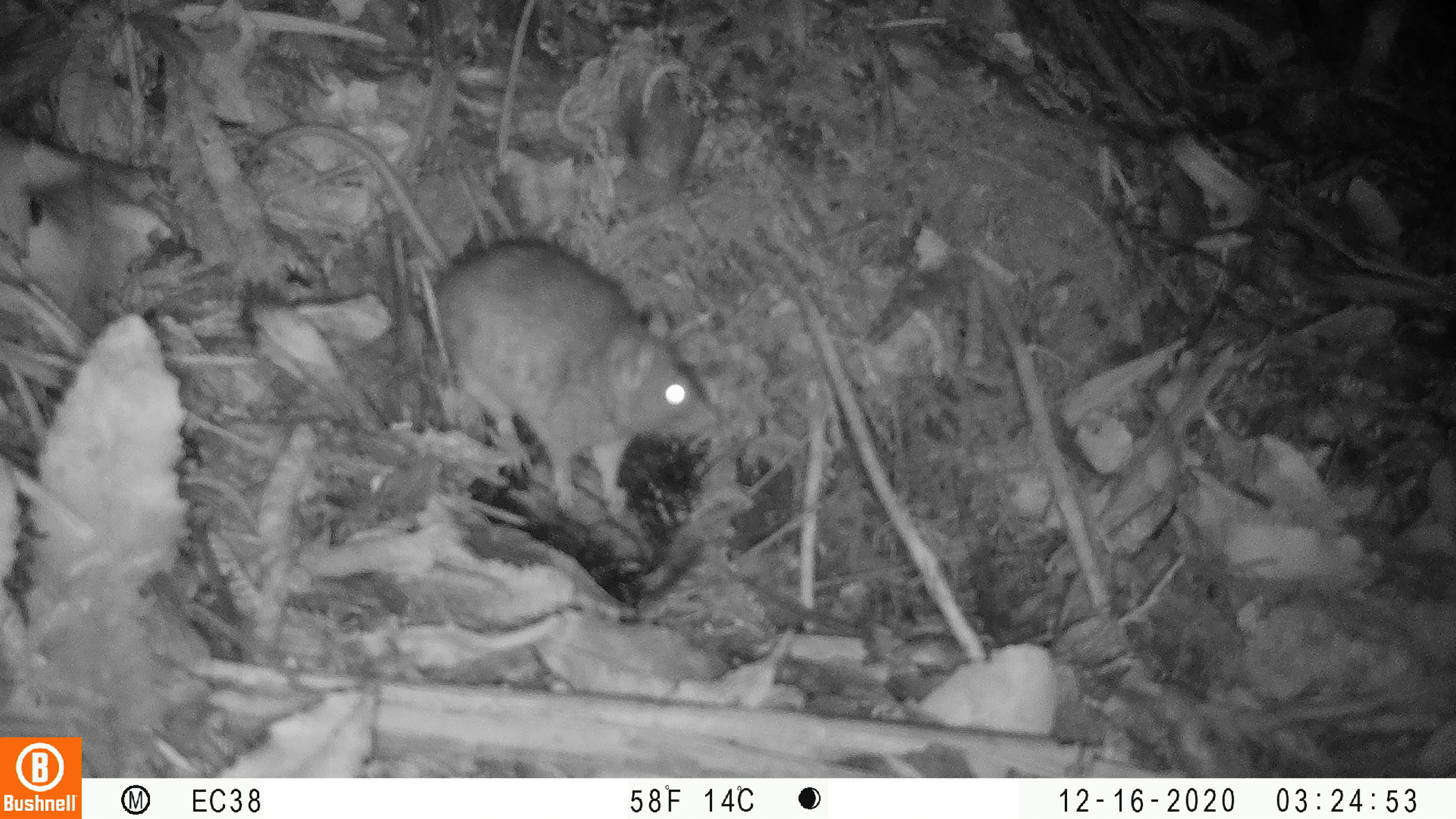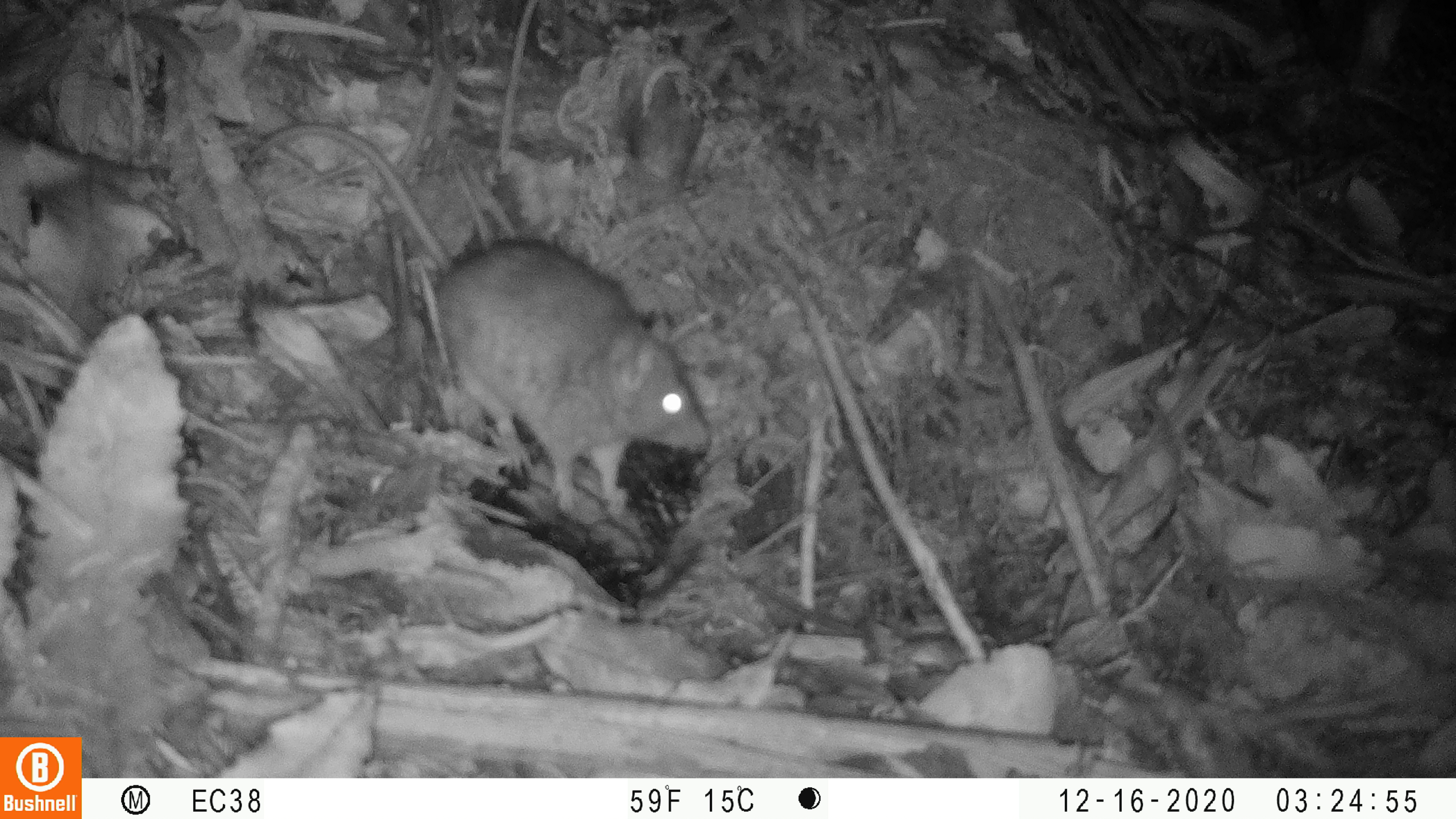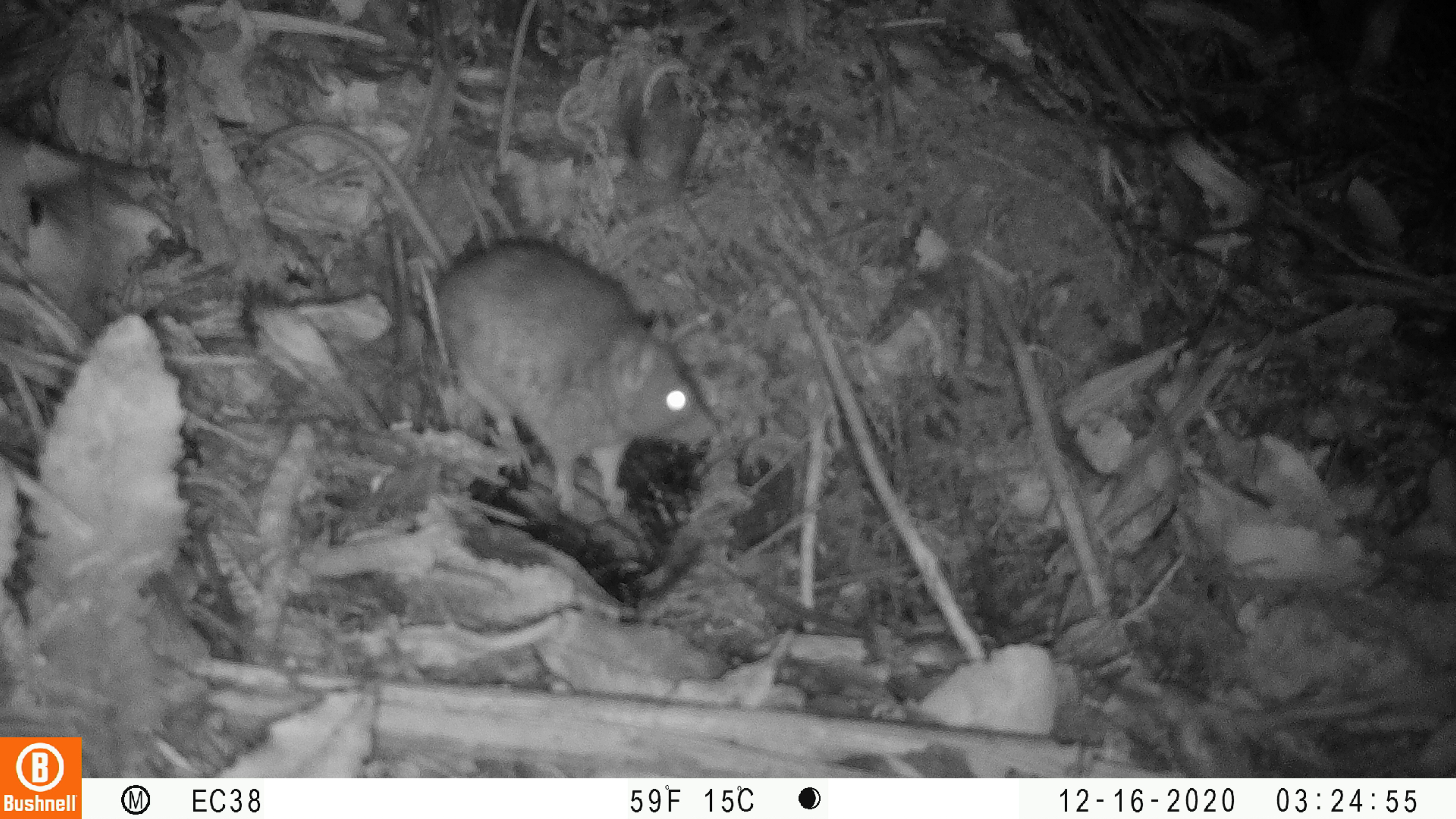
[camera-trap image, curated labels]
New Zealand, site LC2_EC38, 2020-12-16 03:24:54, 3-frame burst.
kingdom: Animalia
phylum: Chordata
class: Mammalia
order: Rodentia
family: Muridae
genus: Rattus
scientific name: Rattus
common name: rat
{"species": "rat (Rattus)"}